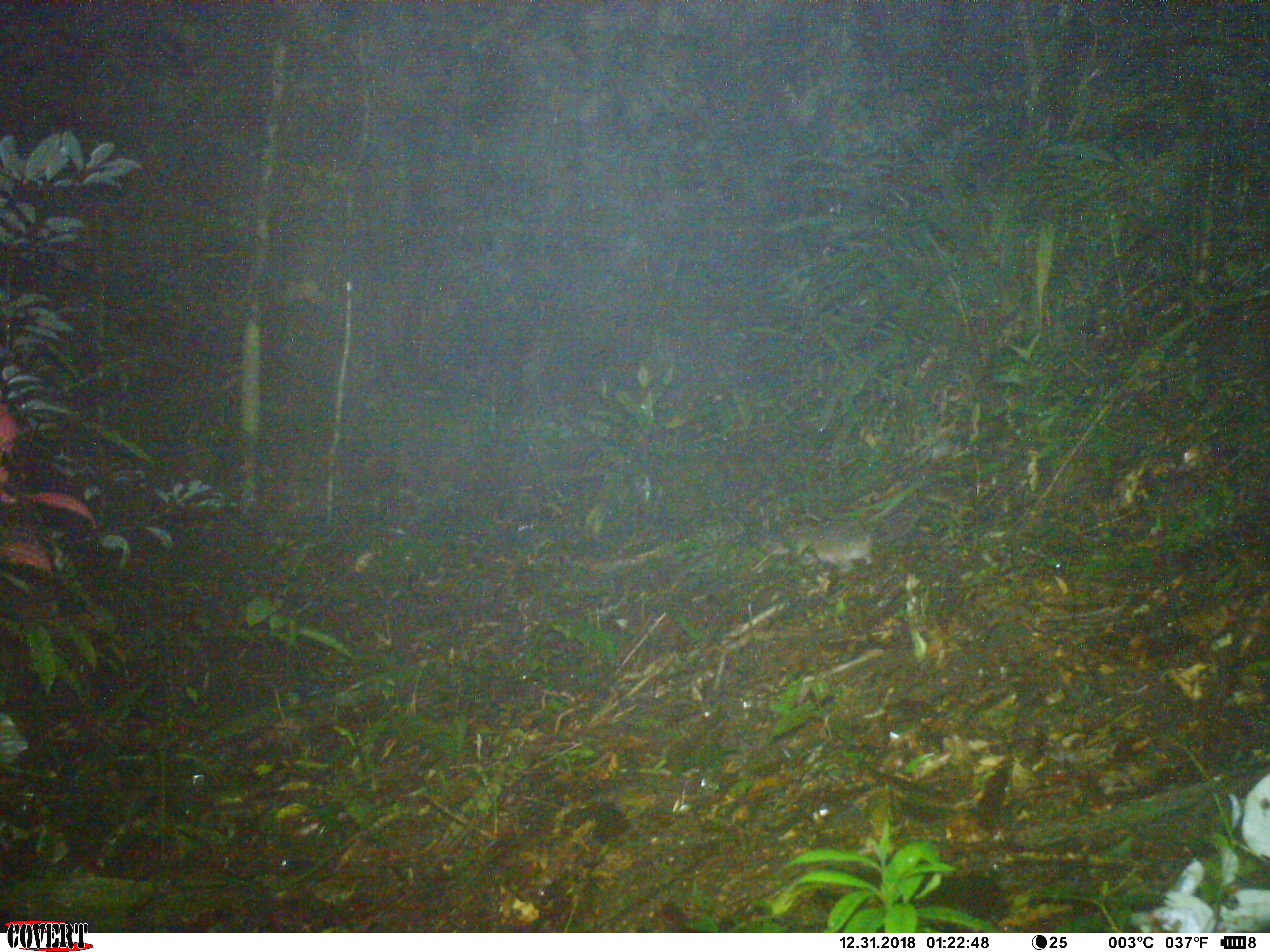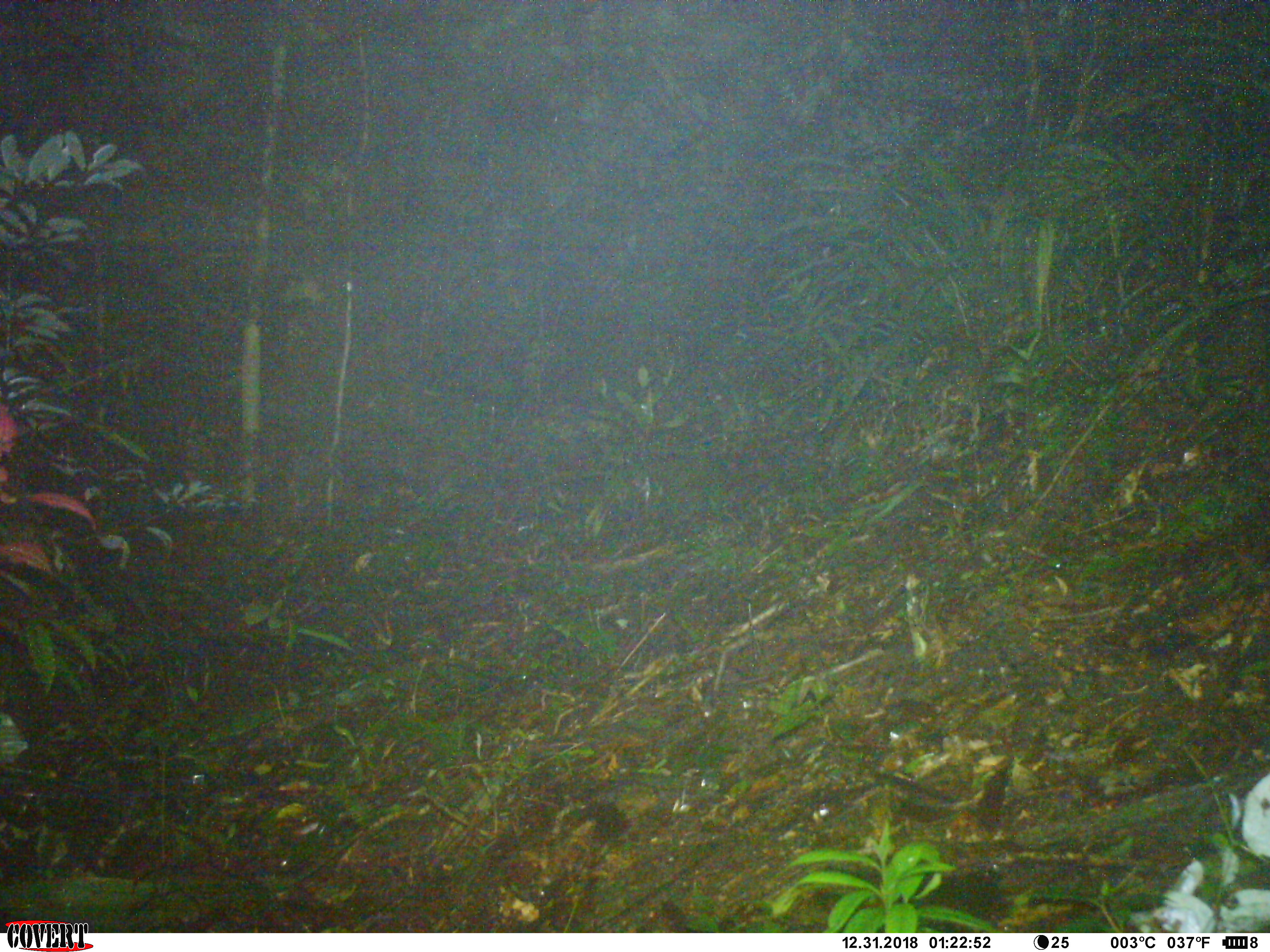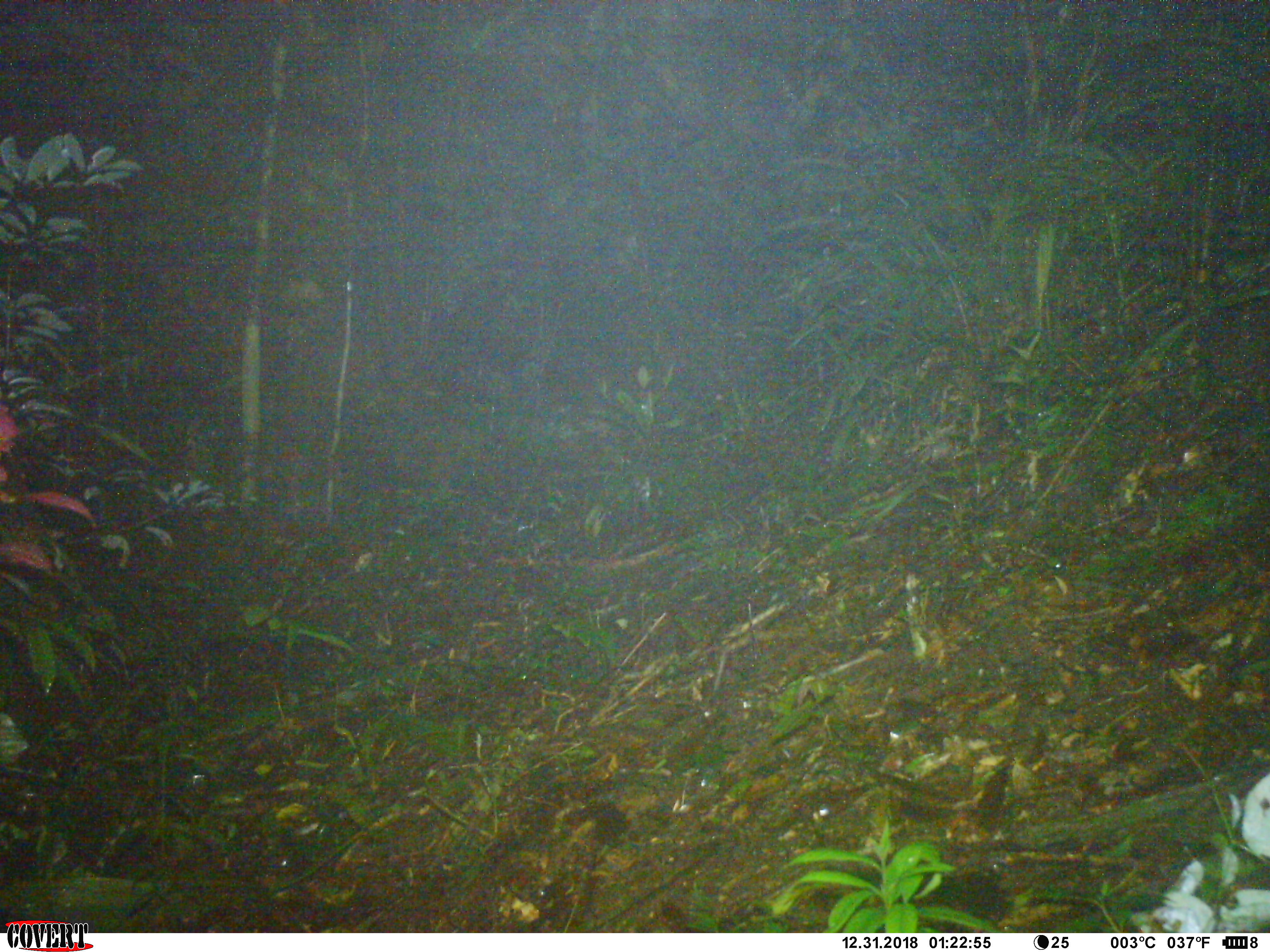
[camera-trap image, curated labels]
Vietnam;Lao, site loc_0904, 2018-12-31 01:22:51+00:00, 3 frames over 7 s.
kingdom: Animalia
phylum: Chordata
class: Mammalia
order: Rodentia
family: Muridae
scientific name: Muridae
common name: old-world mice and rats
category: unidentified murid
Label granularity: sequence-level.